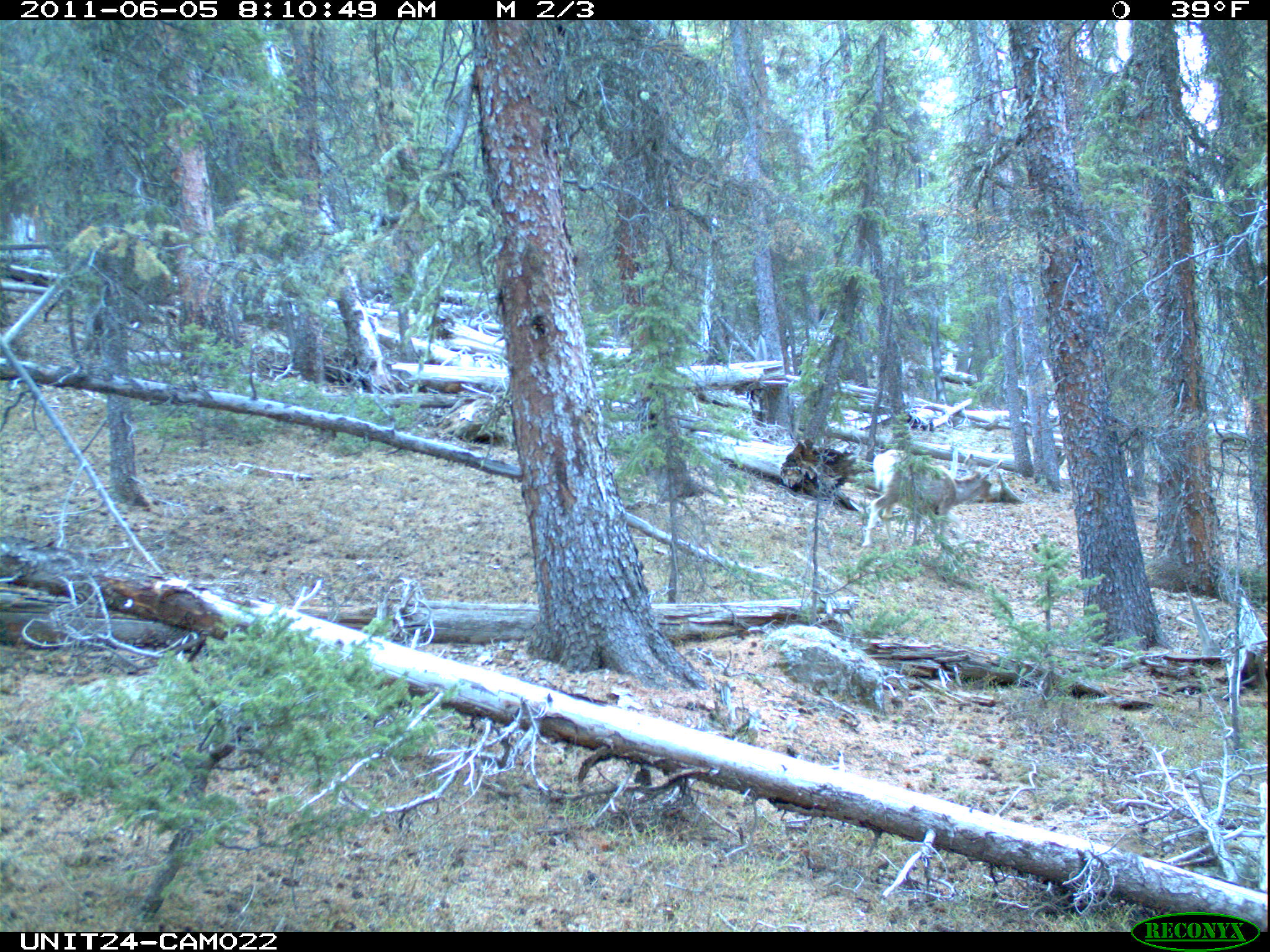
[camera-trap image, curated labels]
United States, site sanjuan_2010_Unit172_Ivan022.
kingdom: Animalia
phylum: Chordata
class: Mammalia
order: Artiodactyla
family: Cervidae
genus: Odocoileus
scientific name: Odocoileus hemionus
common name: mule deer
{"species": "Odocoileus hemionus (mule deer)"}